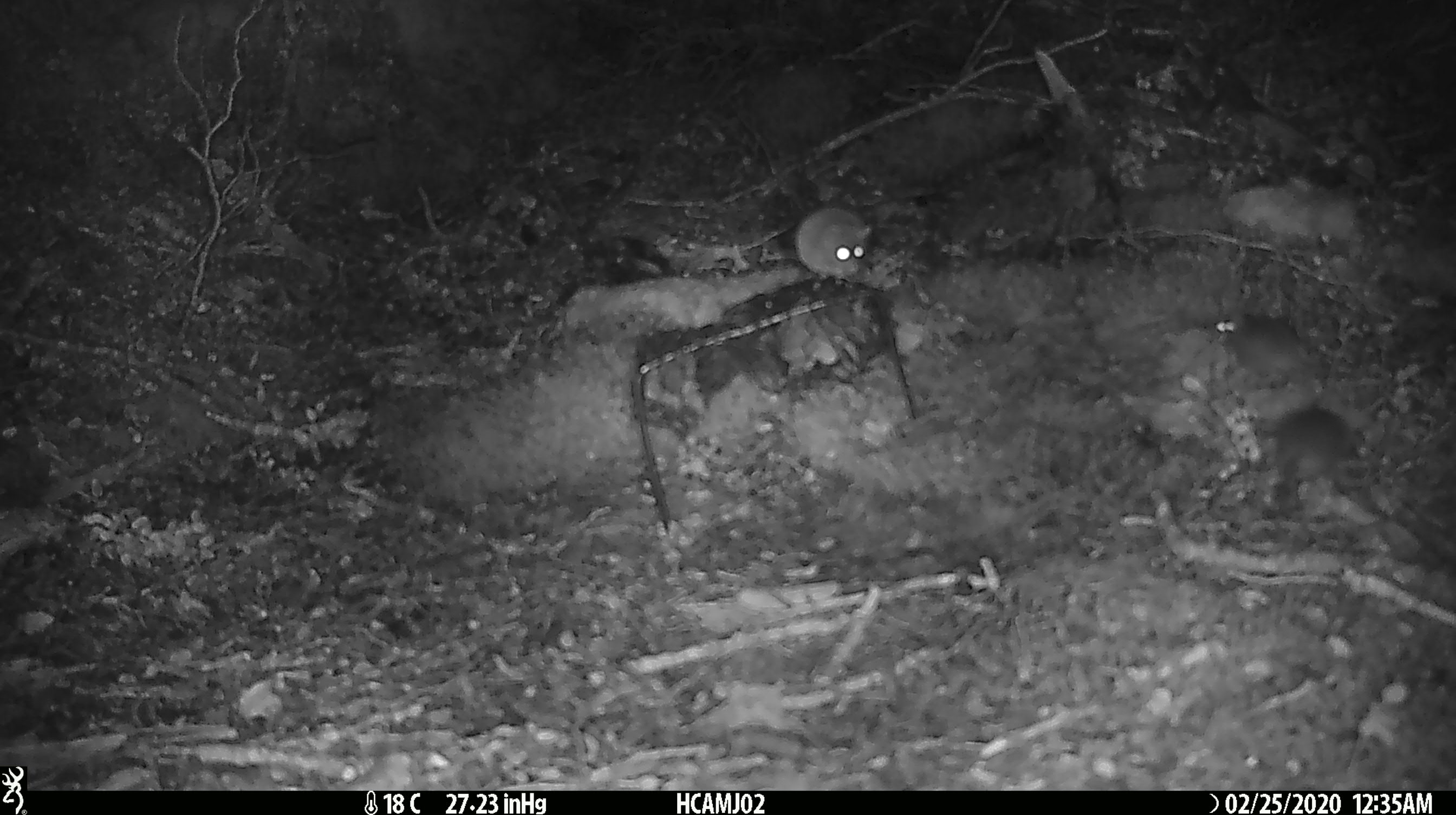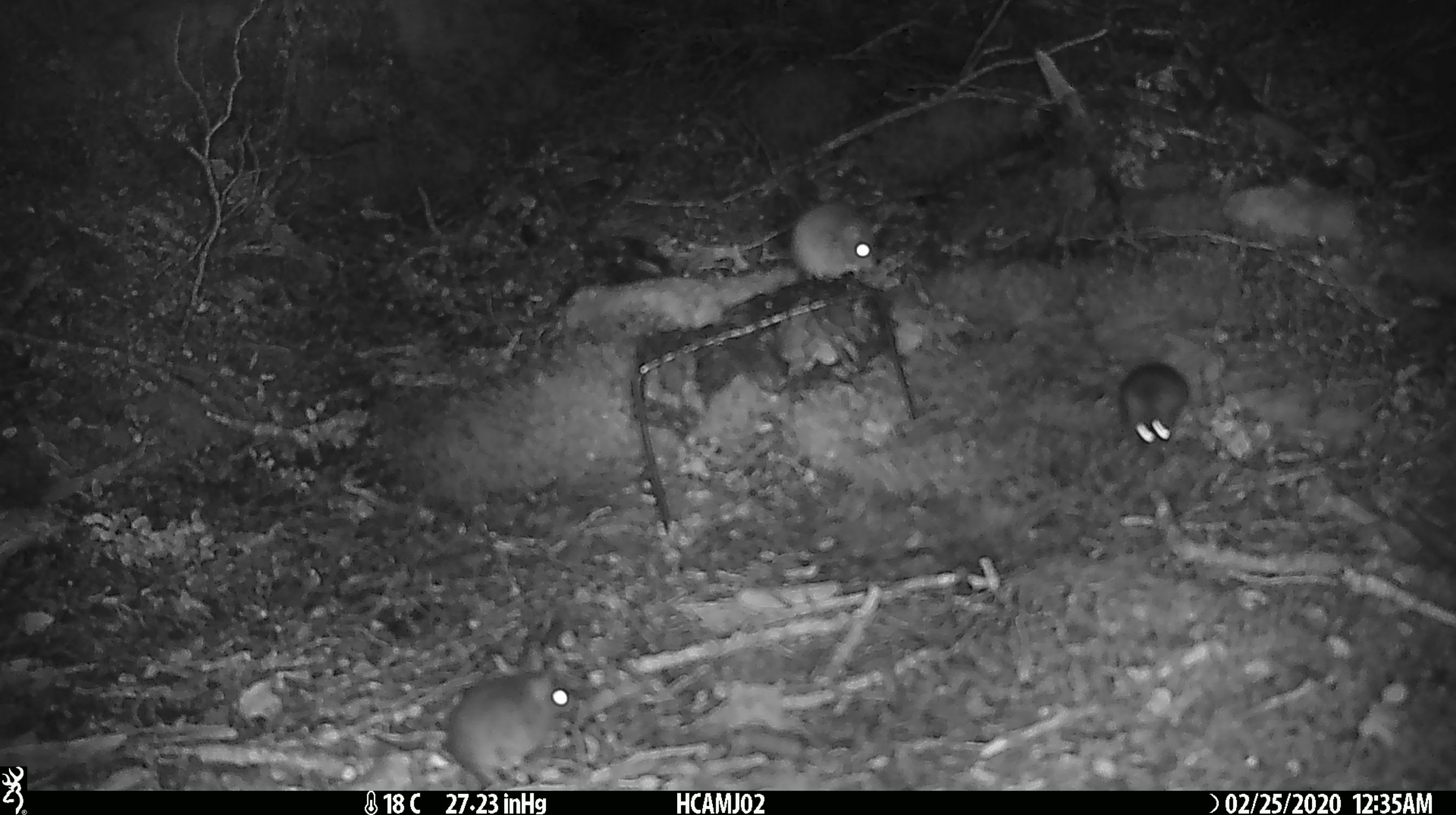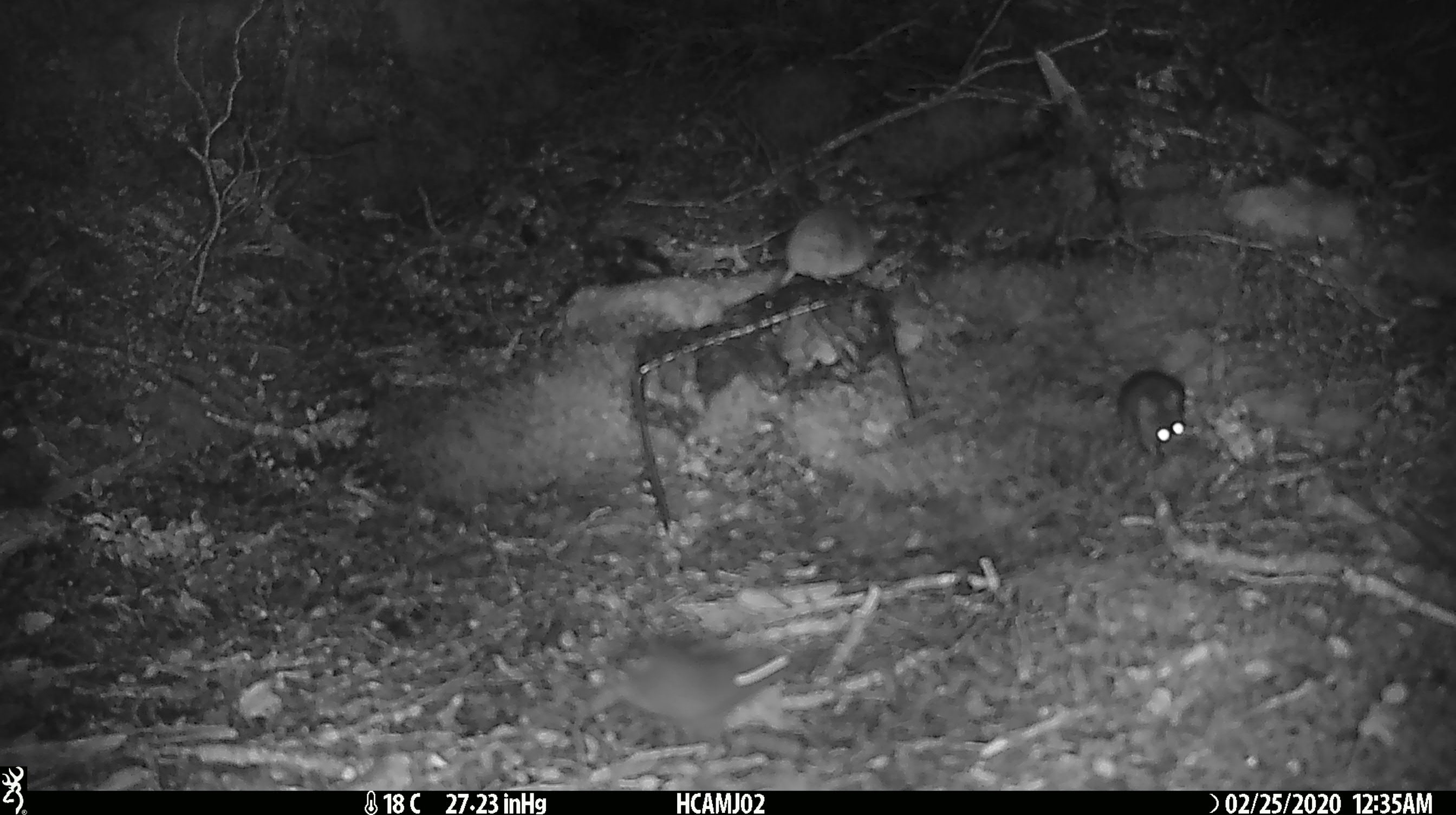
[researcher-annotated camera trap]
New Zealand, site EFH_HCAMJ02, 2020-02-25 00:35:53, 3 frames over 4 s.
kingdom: Animalia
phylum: Chordata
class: Mammalia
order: Rodentia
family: Muridae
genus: Mus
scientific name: Mus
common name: mouse